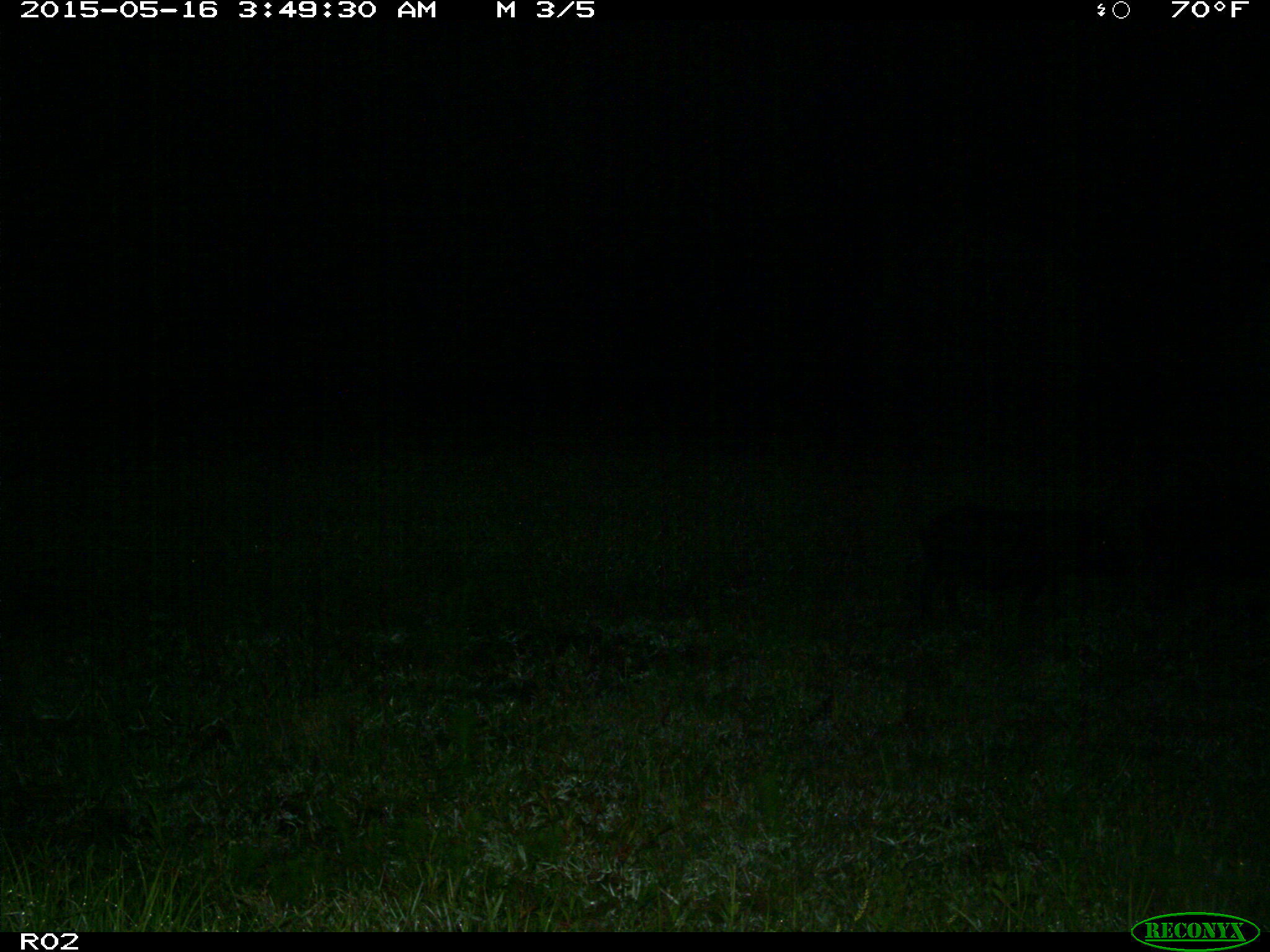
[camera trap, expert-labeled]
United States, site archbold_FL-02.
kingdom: Animalia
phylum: Chordata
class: Mammalia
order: Artiodactyla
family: Suidae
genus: Sus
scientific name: Sus scrofa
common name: wild boar